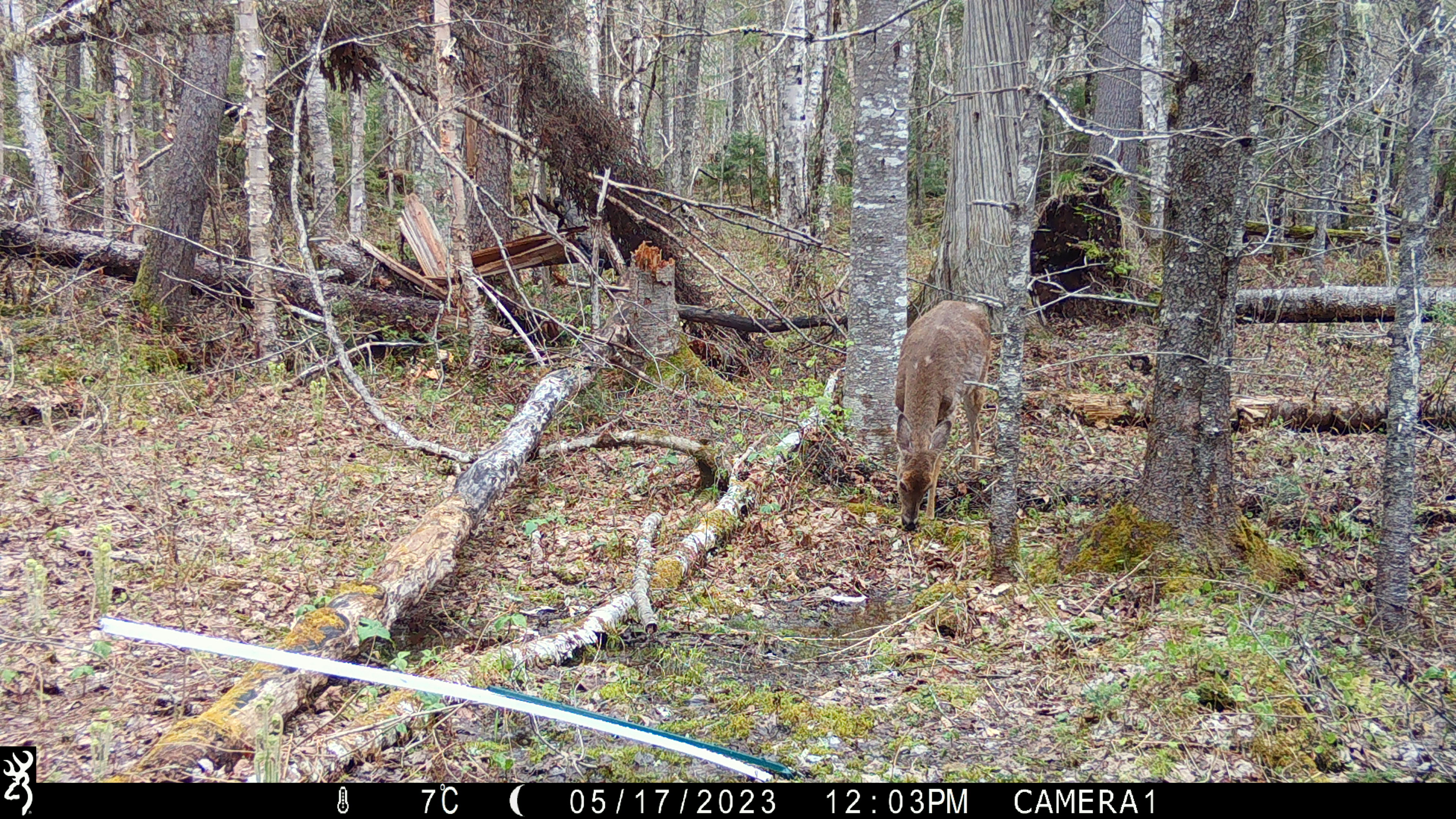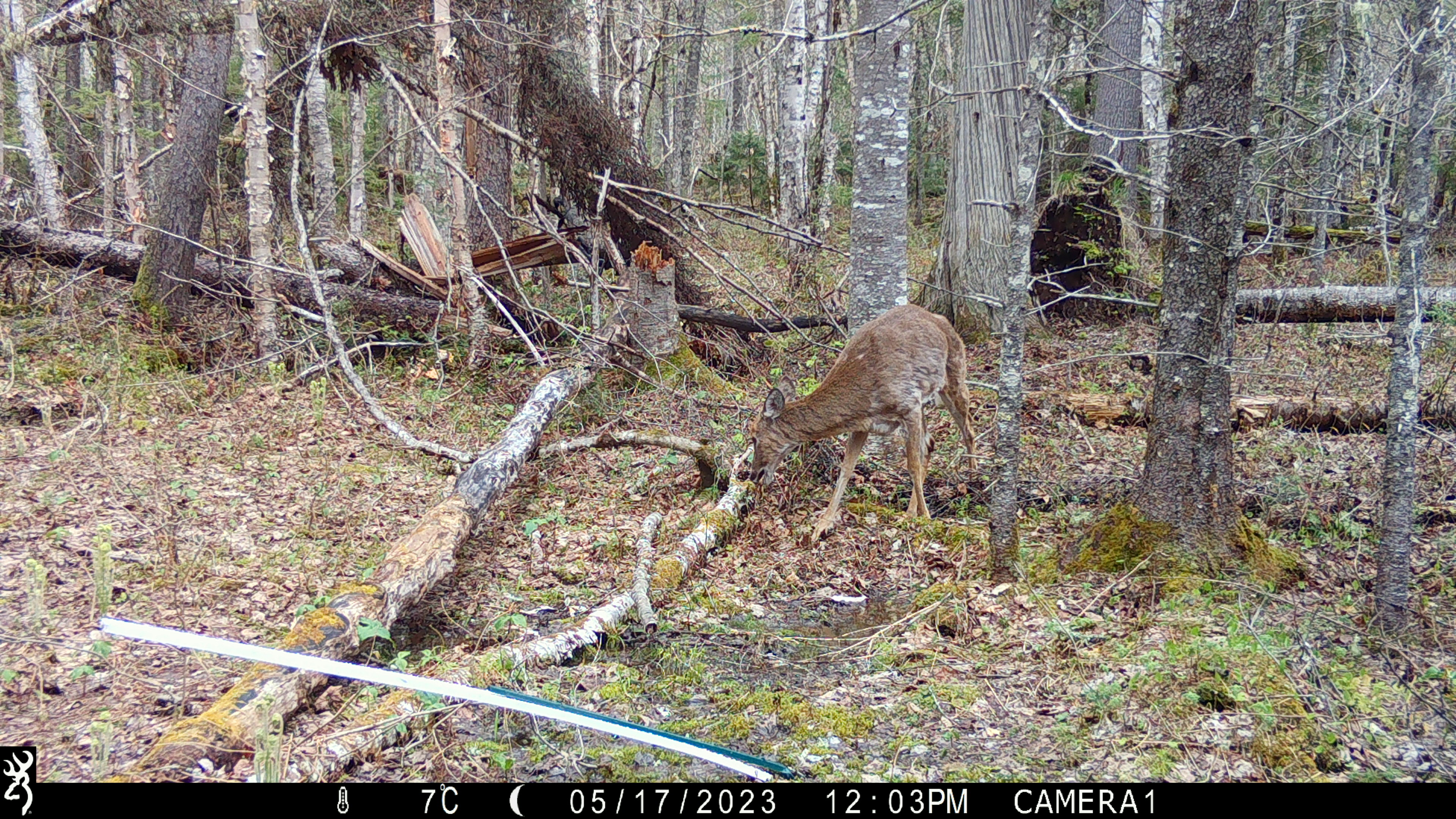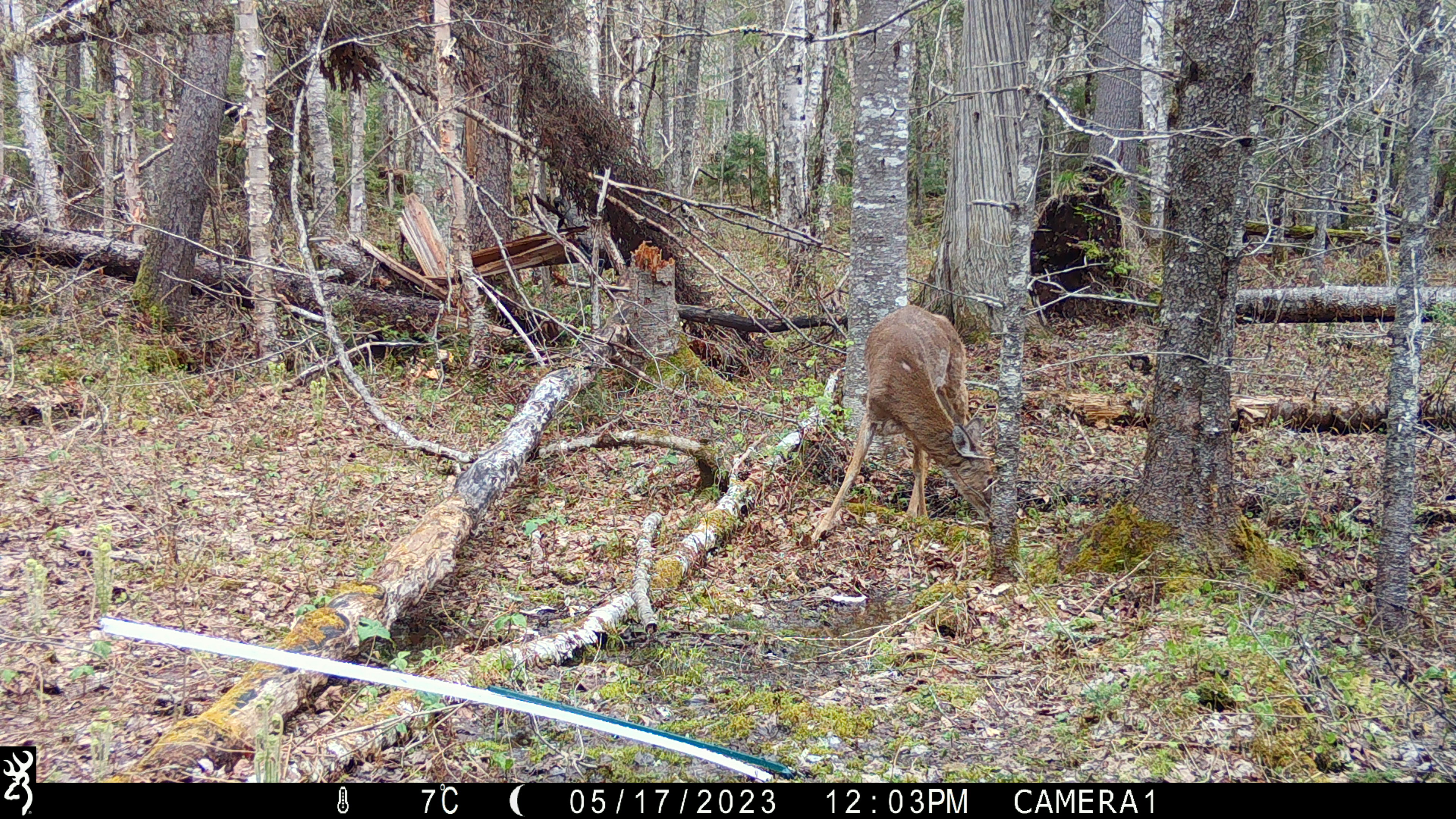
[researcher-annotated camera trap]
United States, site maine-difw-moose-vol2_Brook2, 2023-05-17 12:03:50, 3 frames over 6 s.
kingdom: Animalia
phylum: Chordata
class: Mammalia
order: Artiodactyla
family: Cervidae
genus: Odocoileus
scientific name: Odocoileus virginianus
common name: white-tailed deer